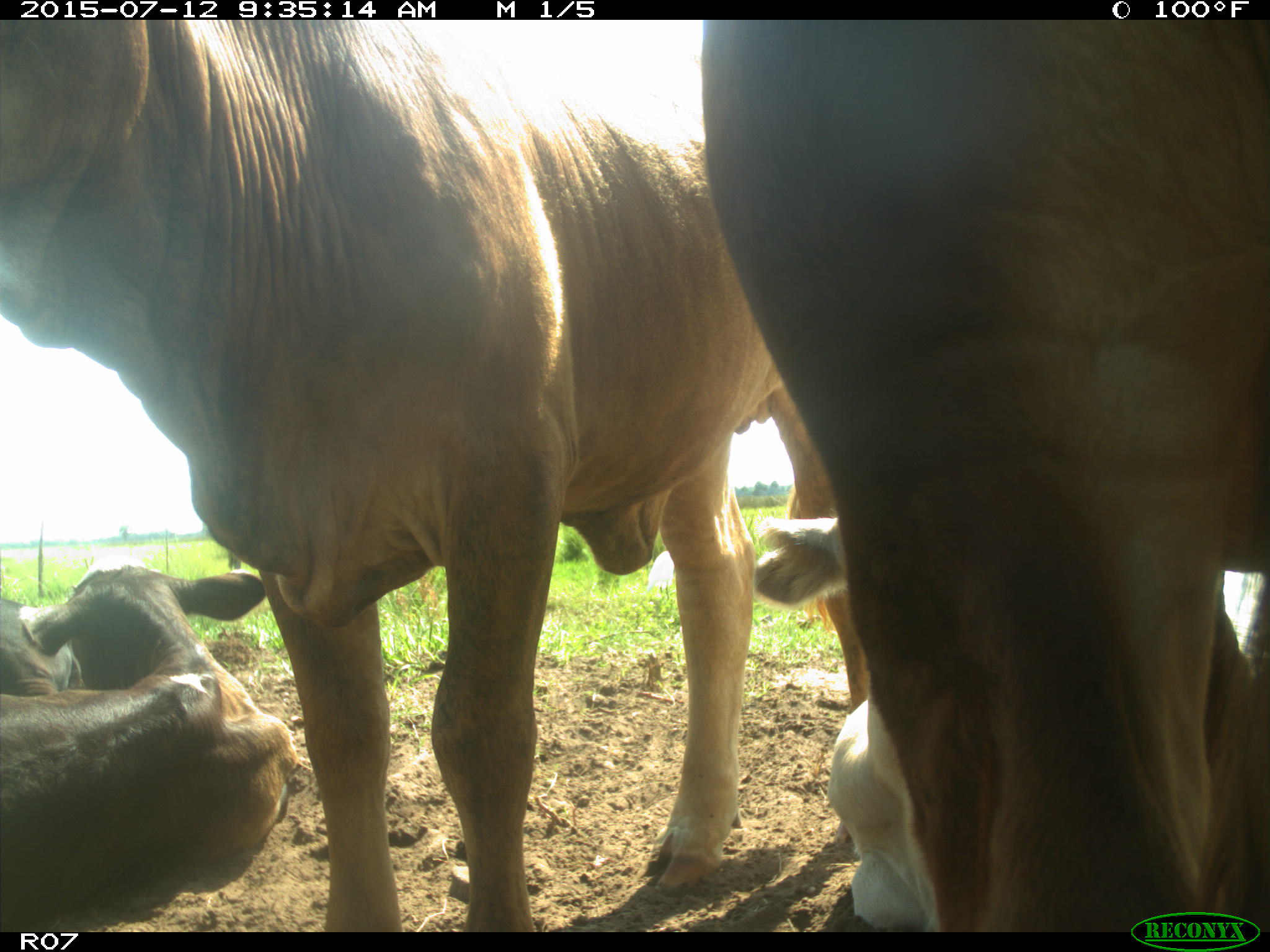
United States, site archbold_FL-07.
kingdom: Animalia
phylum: Chordata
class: Mammalia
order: Artiodactyla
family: Bovidae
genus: Bos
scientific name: Bos taurus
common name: domestic cow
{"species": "Bos taurus (domestic cow)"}